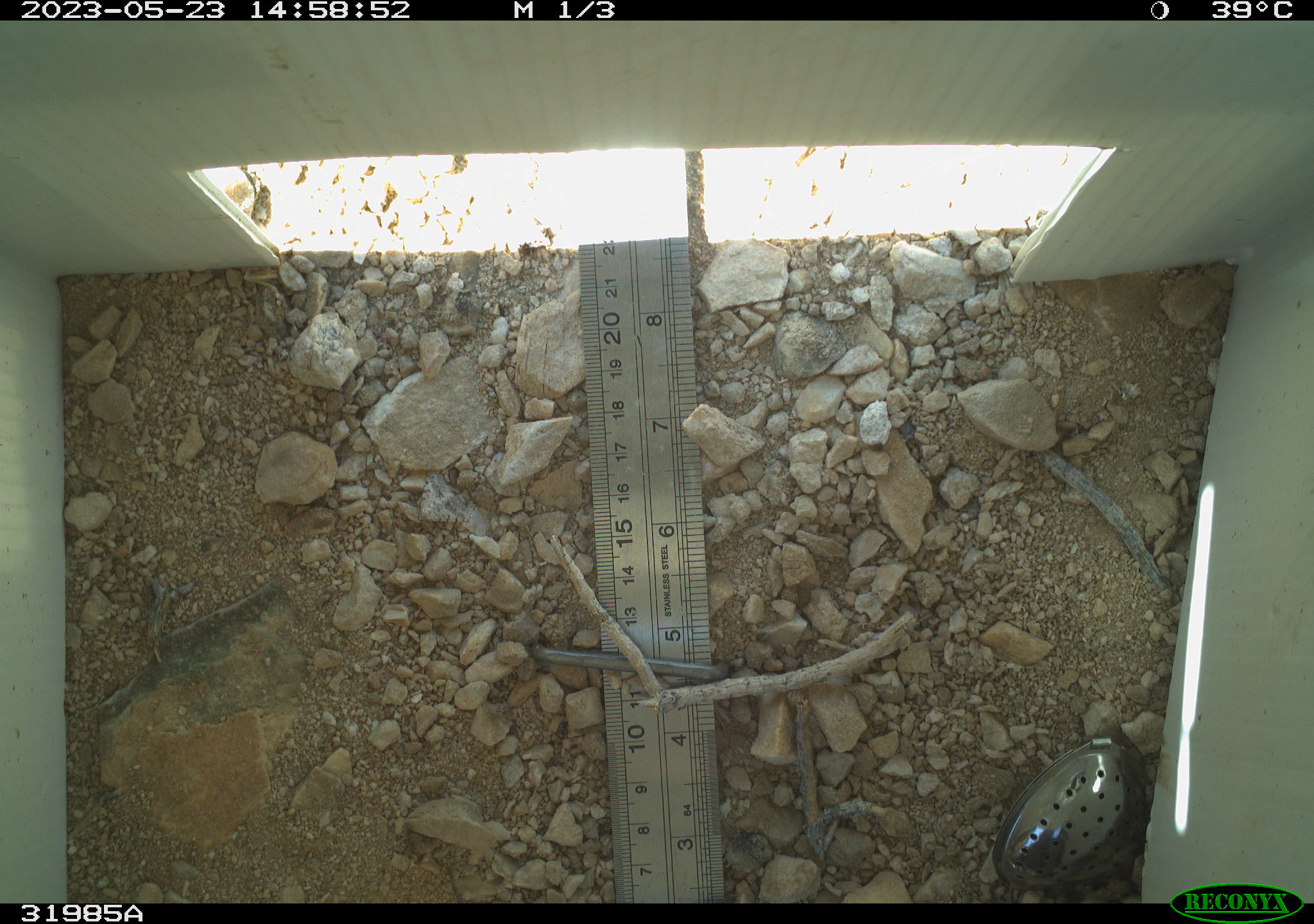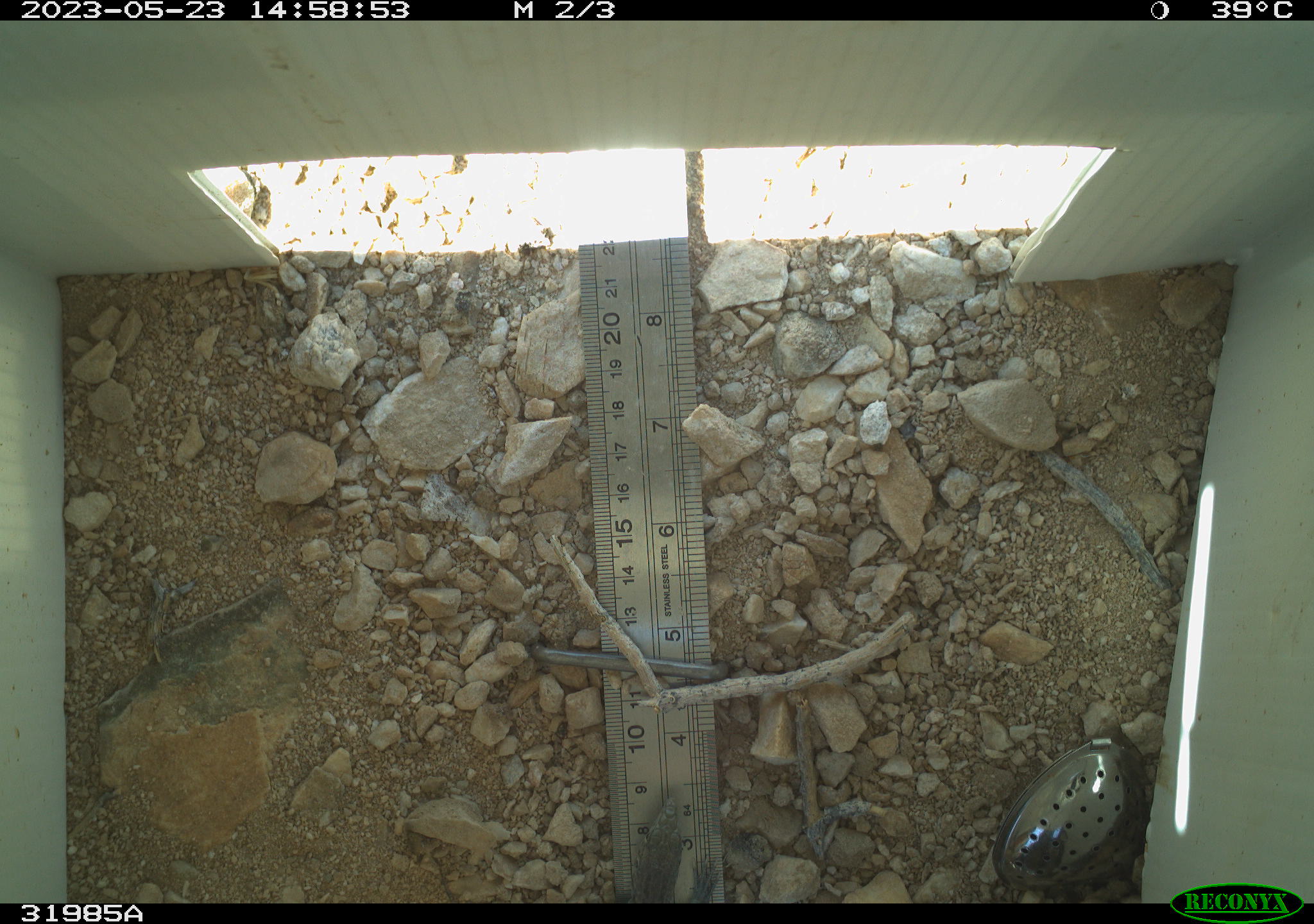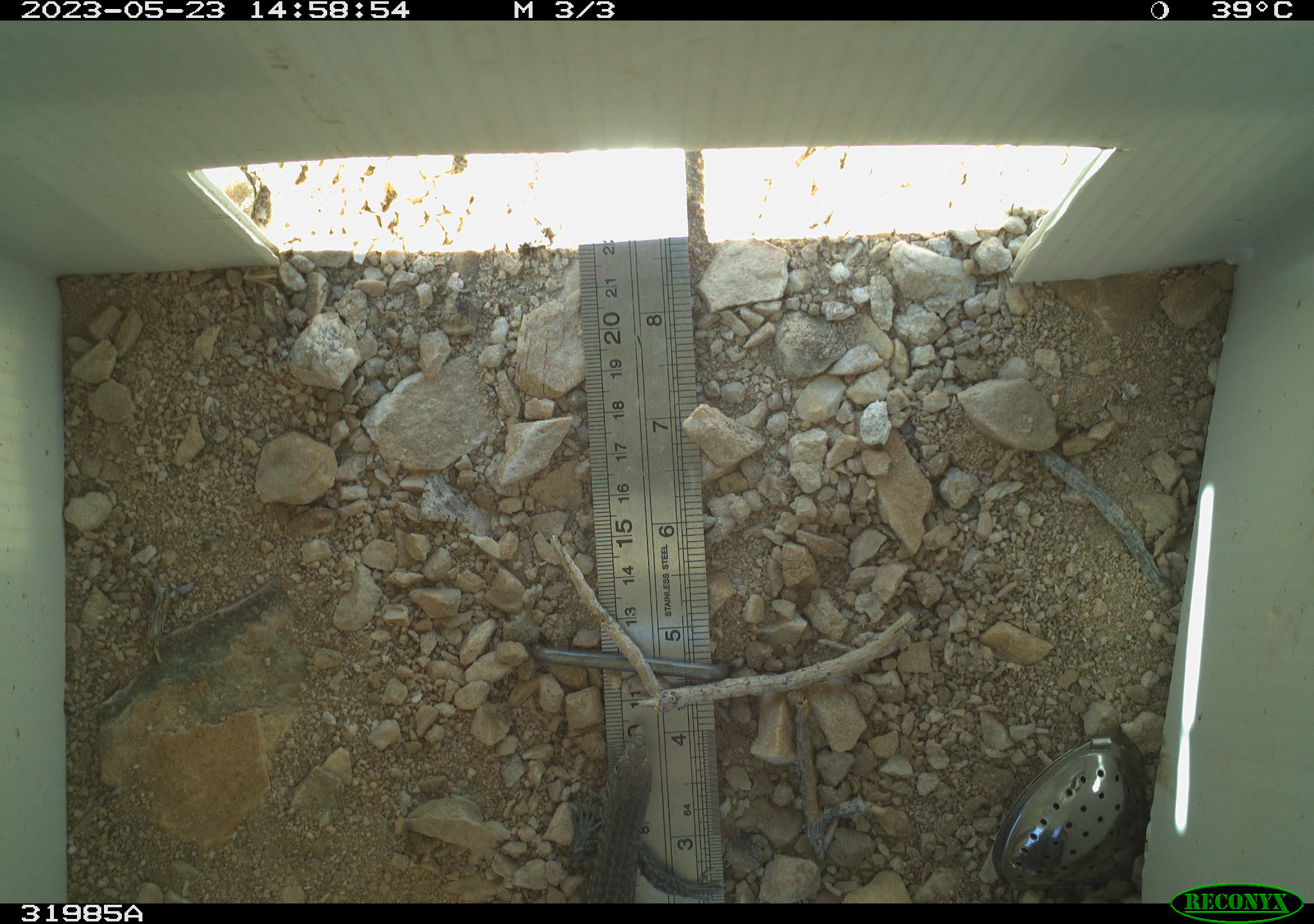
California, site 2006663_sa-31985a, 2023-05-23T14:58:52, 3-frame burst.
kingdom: Animalia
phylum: Chordata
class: Reptilia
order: Squamata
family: Teiidae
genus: Aspidoscelis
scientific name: Aspidoscelis tigris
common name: western whiptail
Western whiptail (Aspidoscelis tigris).